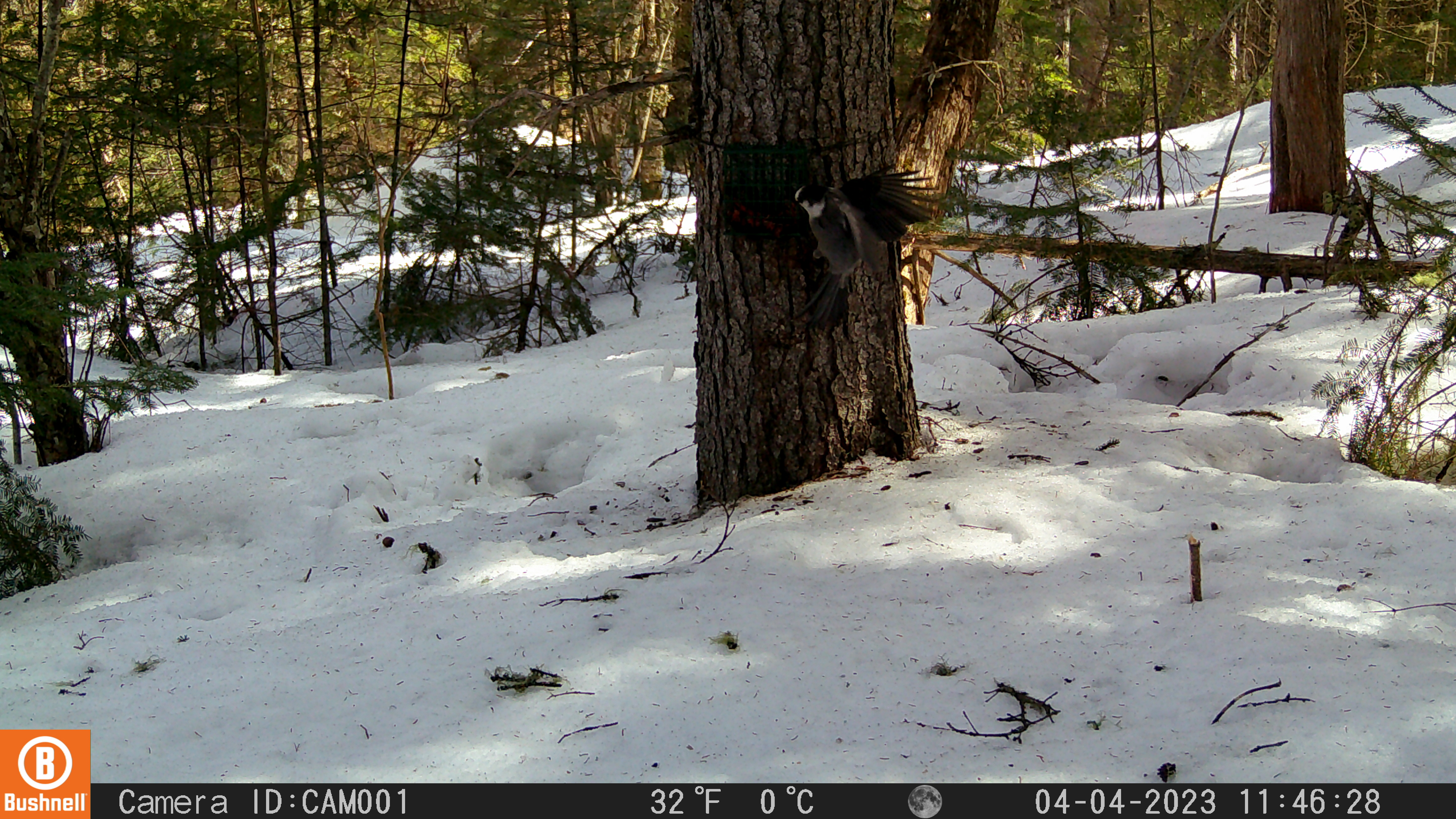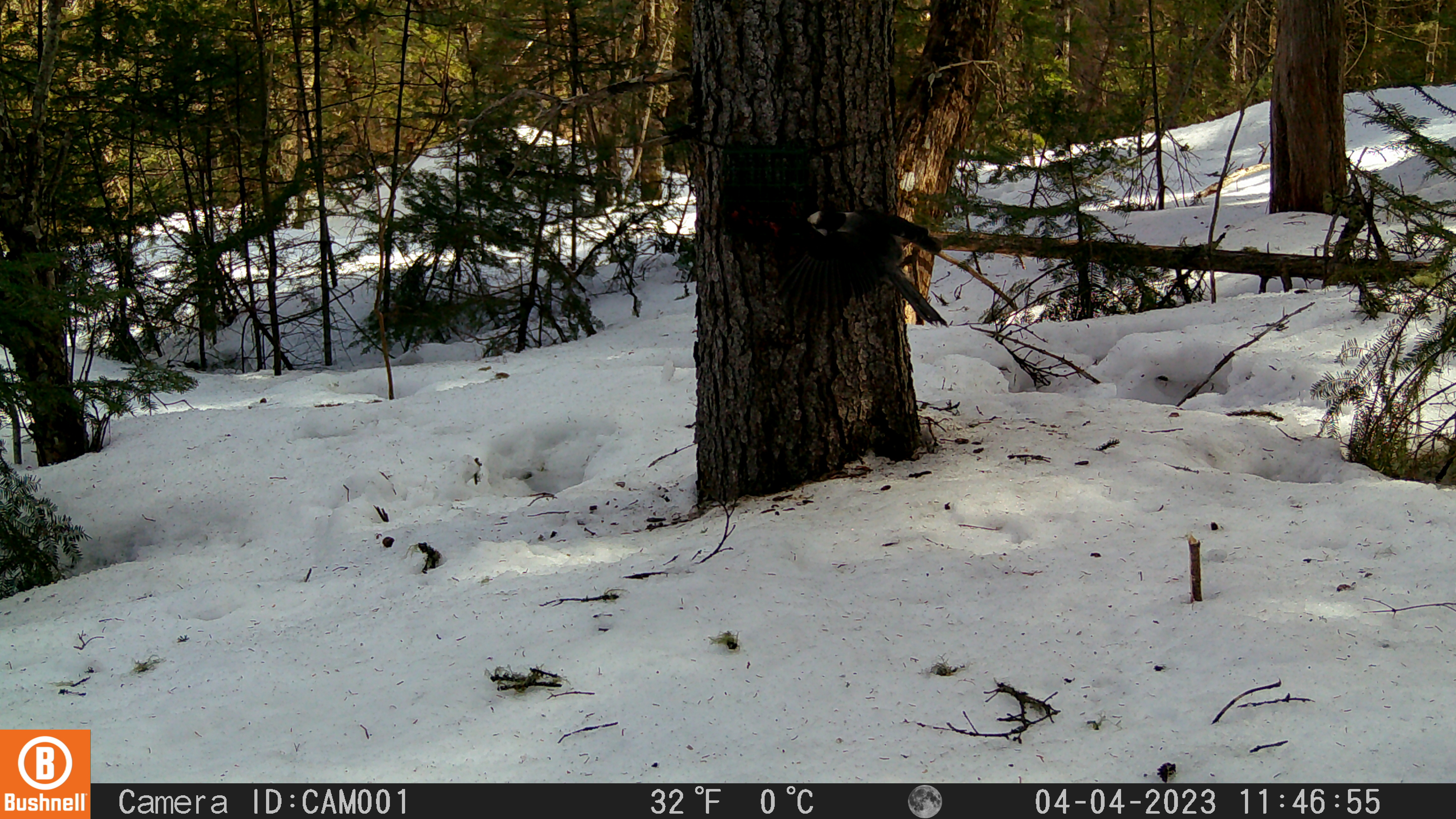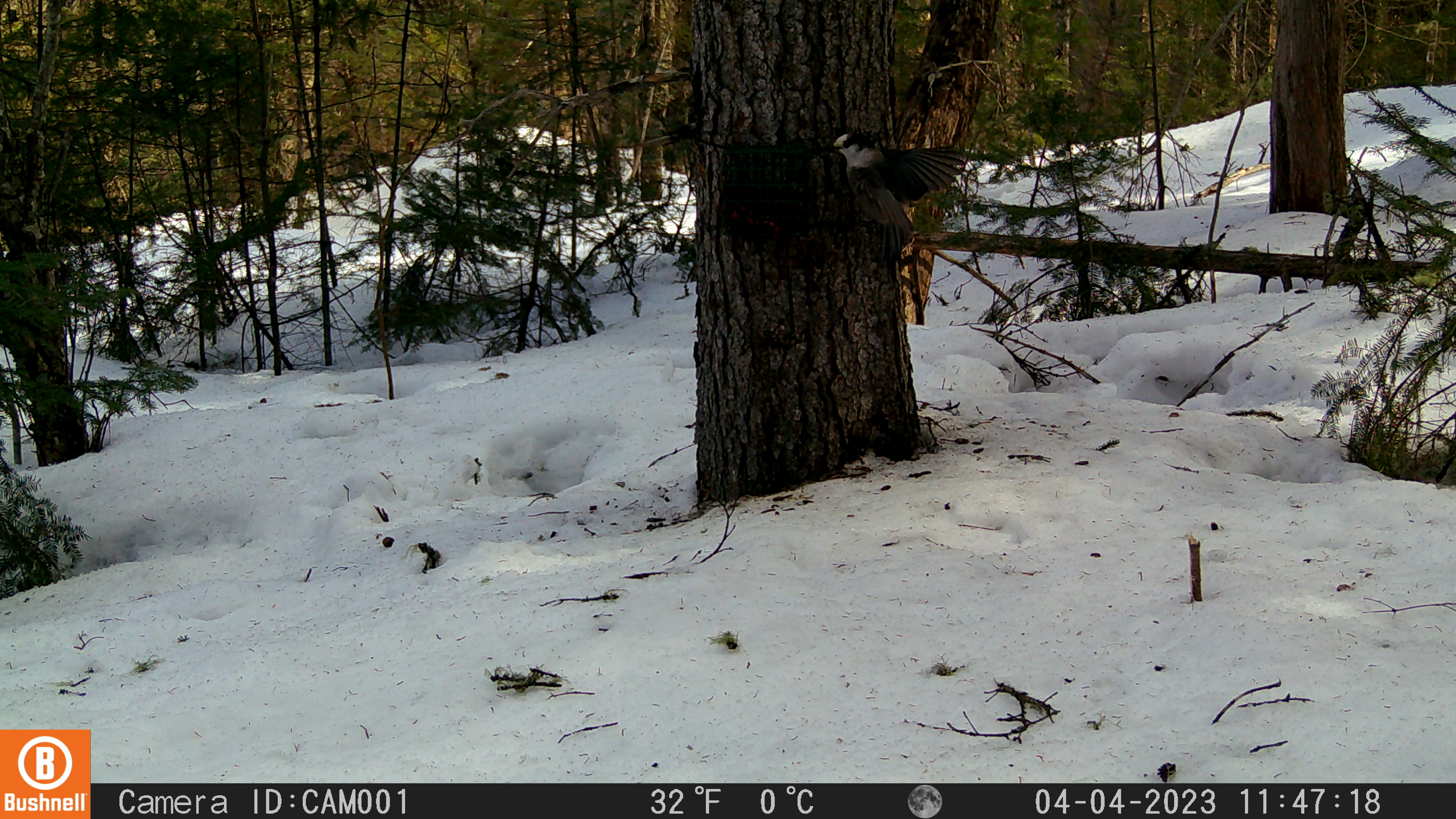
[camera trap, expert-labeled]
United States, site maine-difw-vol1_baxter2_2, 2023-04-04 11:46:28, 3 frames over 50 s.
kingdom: Animalia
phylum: Chordata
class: Aves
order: Passeriformes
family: Corvidae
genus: Perisoreus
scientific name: Perisoreus canadensis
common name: canada jay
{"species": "canada jay (Perisoreus canadensis)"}